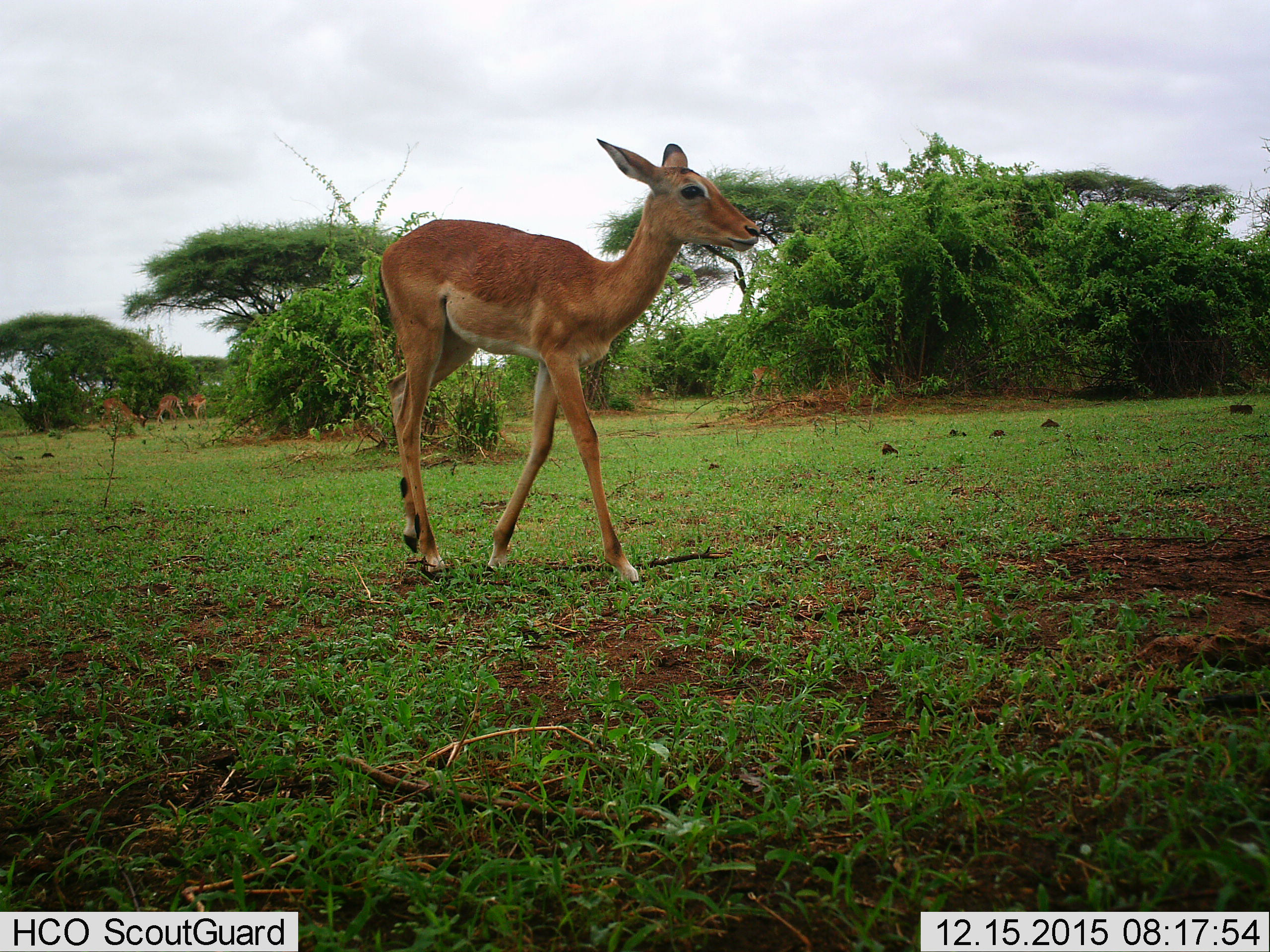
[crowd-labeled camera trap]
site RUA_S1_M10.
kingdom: Animalia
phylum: Chordata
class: Mammalia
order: Artiodactyla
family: Bovidae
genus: Aepyceros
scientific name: Aepyceros melampus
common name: impala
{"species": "impala (Aepyceros melampus)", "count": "4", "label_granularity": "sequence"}